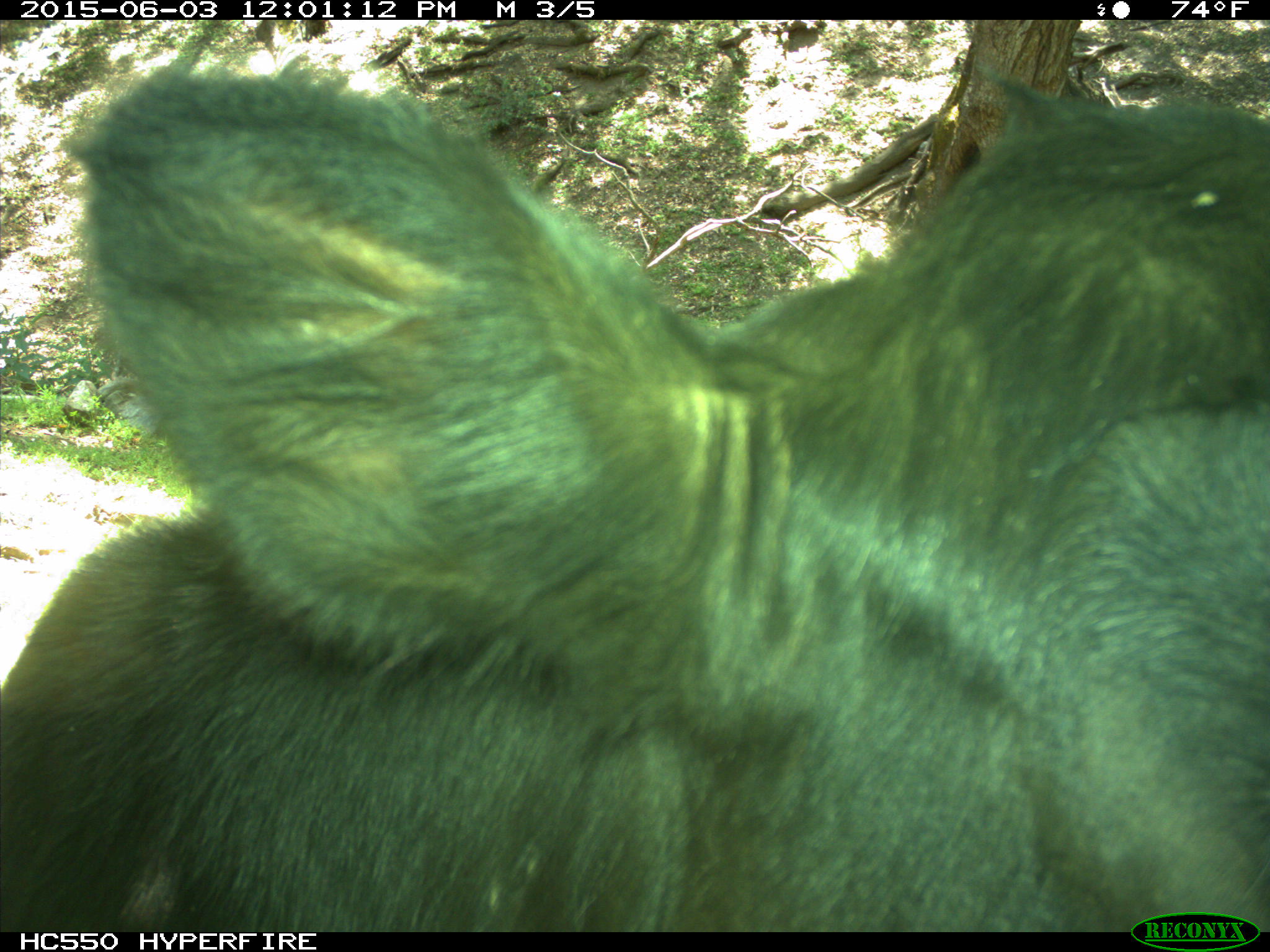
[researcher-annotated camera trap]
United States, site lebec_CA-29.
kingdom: Animalia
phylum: Chordata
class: Mammalia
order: Artiodactyla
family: Bovidae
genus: Bos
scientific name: Bos taurus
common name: domestic cow